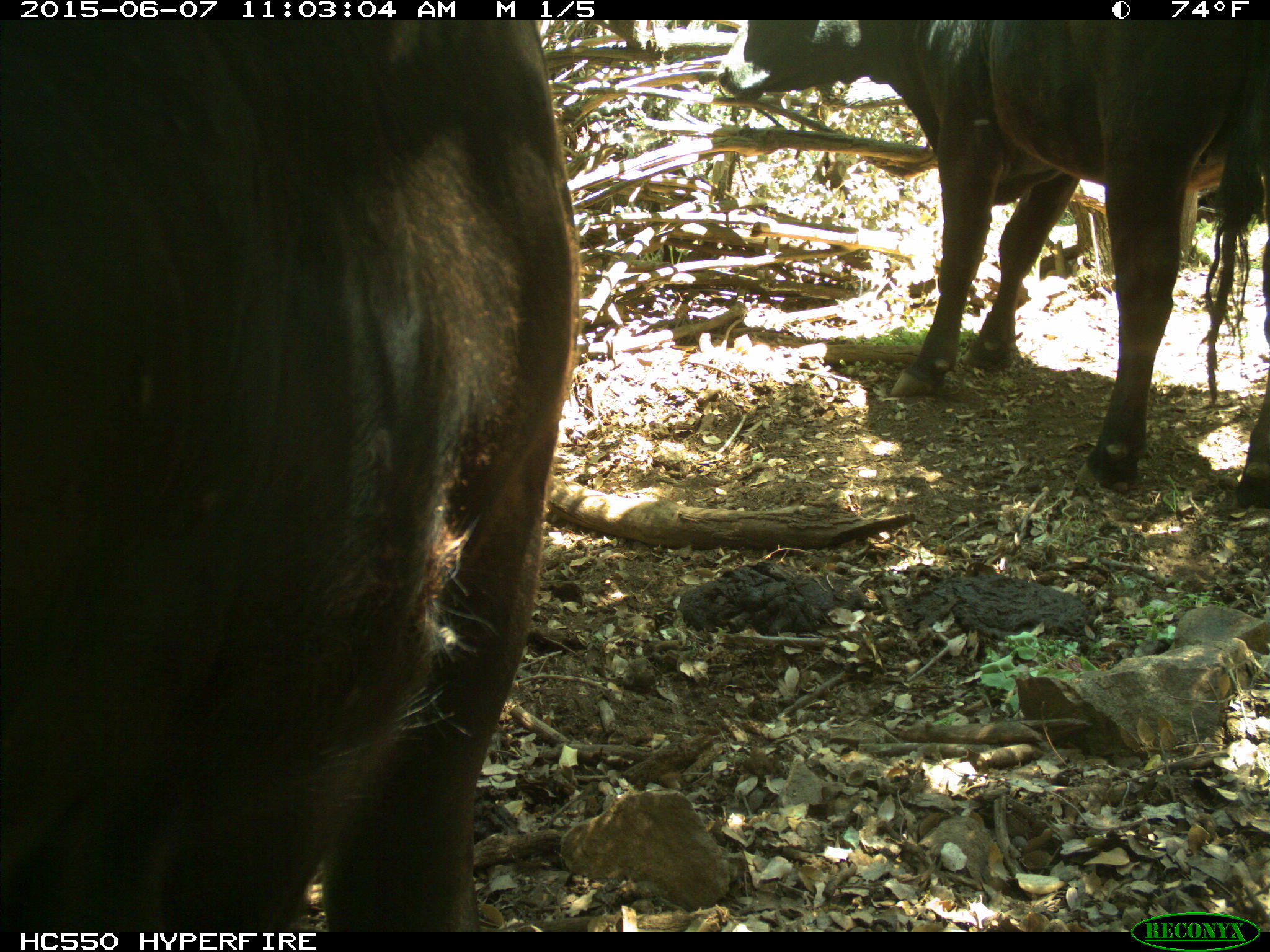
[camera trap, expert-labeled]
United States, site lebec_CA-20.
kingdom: Animalia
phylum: Chordata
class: Mammalia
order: Artiodactyla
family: Bovidae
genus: Bos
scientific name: Bos taurus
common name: domestic cow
Bos taurus (domestic cow).